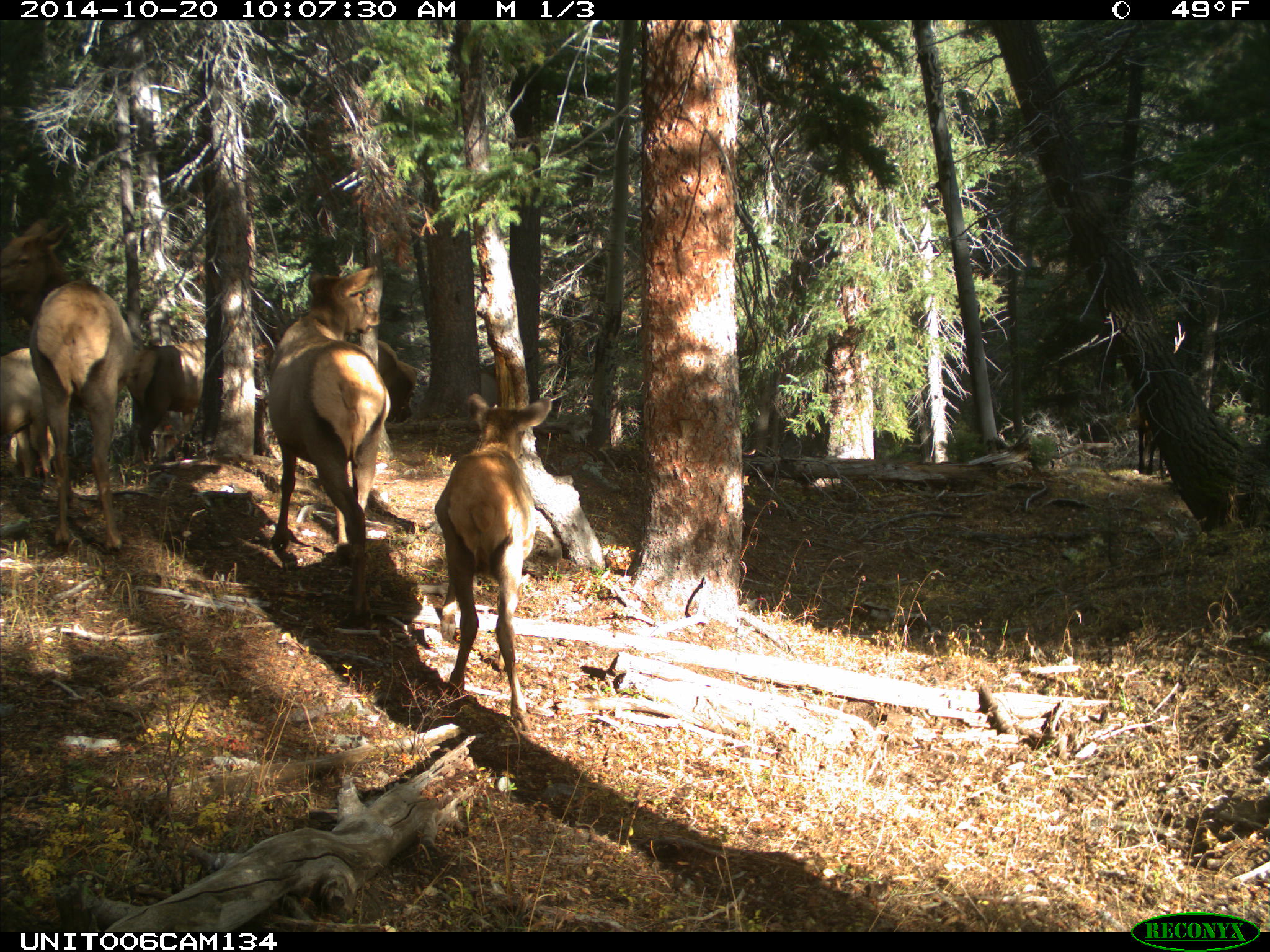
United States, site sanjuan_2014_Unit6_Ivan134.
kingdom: Animalia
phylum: Chordata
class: Mammalia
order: Artiodactyla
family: Cervidae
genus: Cervus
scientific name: Cervus elaphus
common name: red deer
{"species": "Cervus elaphus (red deer)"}